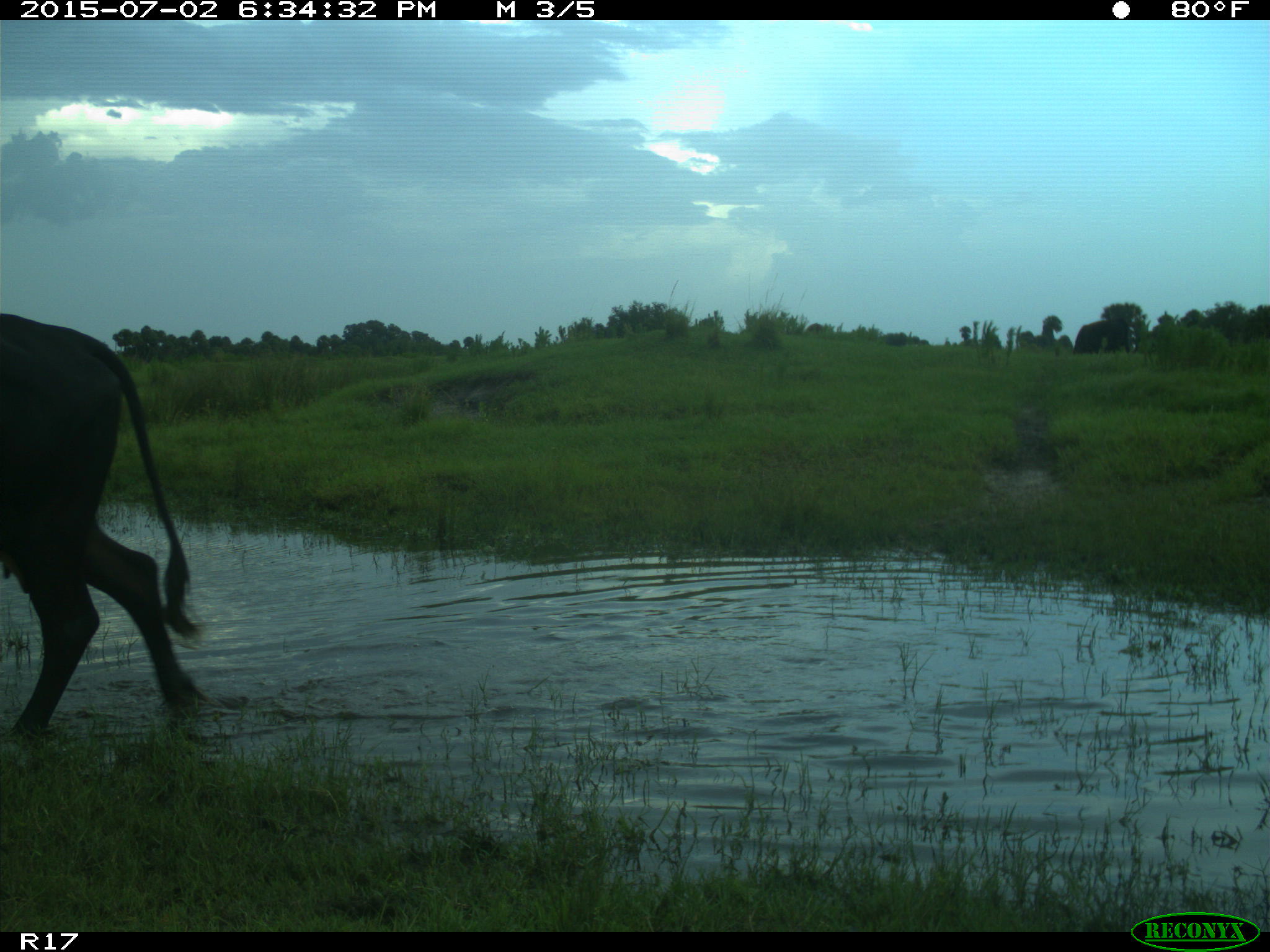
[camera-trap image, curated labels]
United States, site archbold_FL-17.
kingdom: Animalia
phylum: Chordata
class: Mammalia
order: Artiodactyla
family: Bovidae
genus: Bos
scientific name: Bos taurus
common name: domestic cow